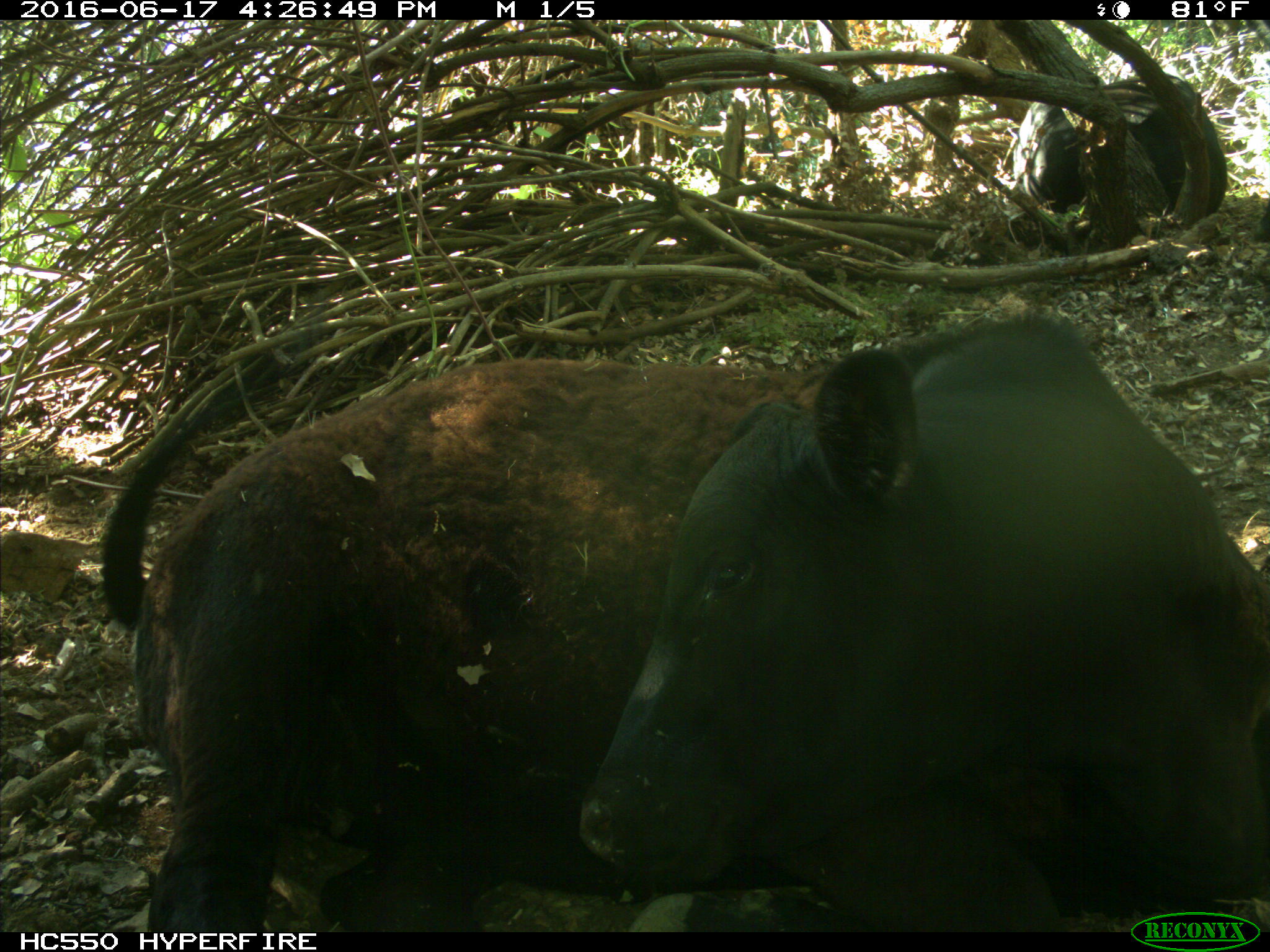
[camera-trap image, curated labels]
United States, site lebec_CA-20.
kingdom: Animalia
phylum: Chordata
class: Mammalia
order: Artiodactyla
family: Bovidae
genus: Bos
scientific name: Bos taurus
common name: domestic cow